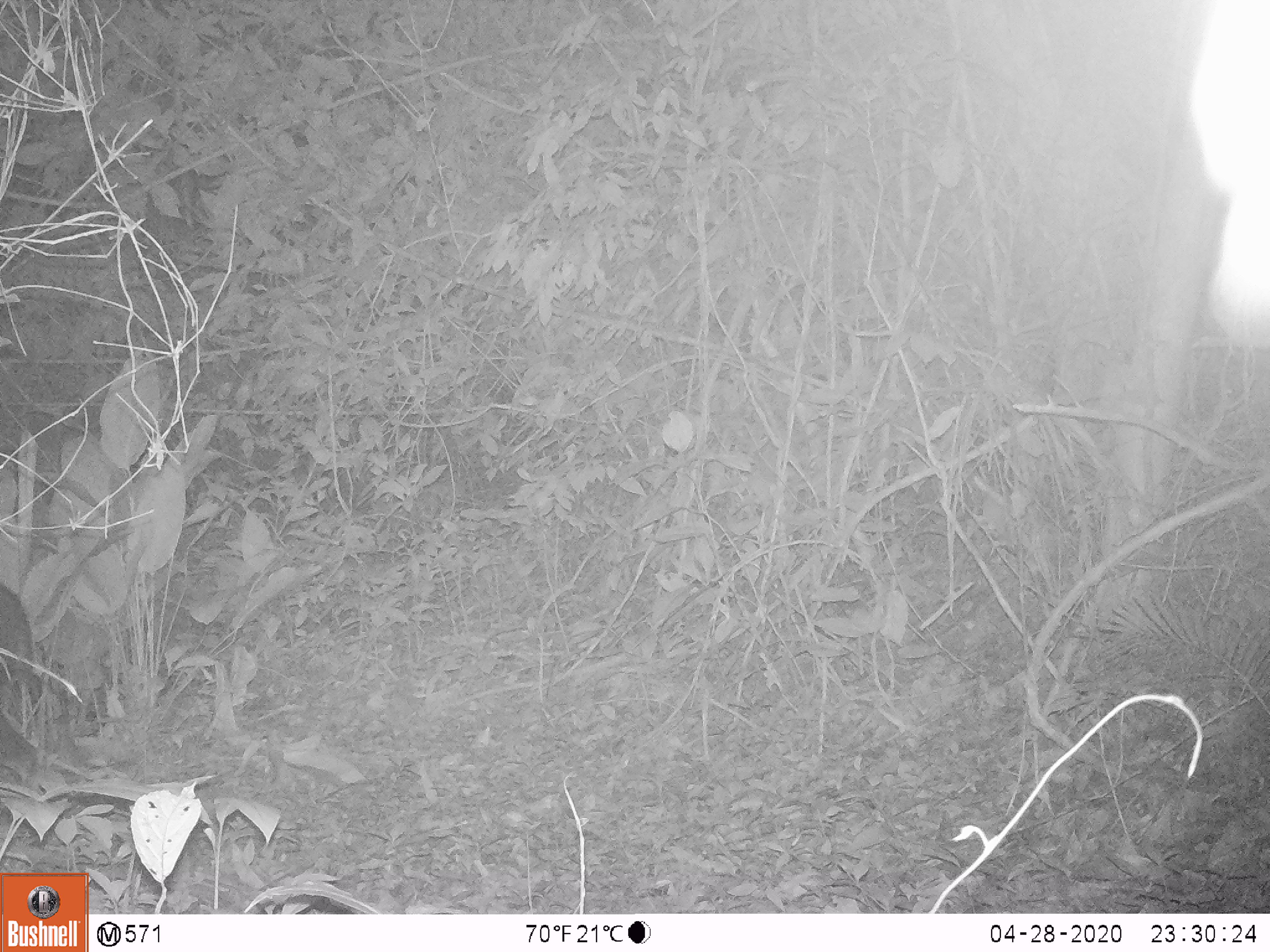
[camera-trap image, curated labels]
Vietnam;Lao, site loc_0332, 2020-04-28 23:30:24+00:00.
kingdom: Animalia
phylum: Chordata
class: Mammalia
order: Artiodactyla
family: Bovidae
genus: Capricornis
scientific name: Capricornis sumatraensis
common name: chinese serow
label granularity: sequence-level